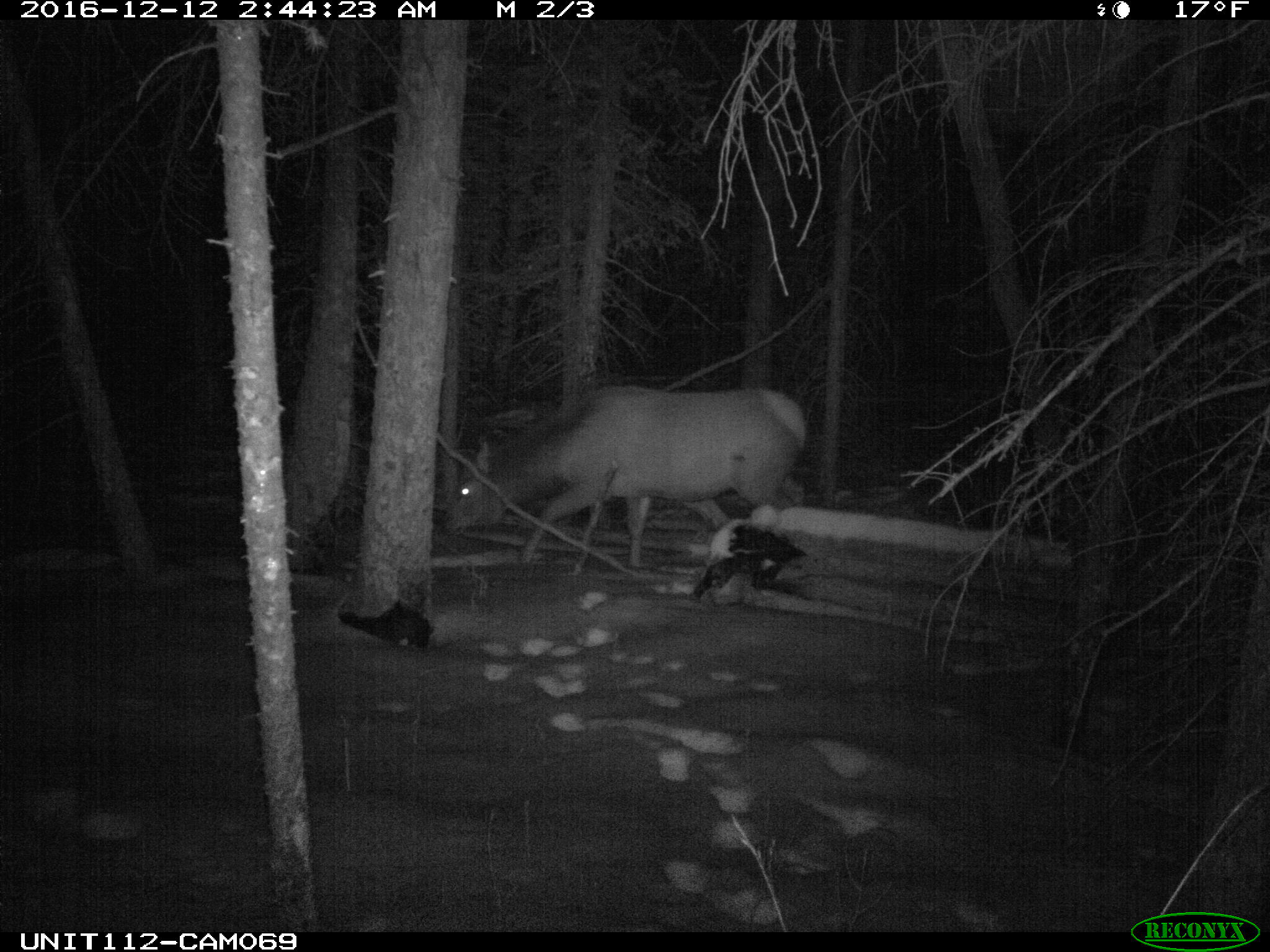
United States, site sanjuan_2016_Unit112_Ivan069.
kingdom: Animalia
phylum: Chordata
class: Mammalia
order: Artiodactyla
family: Cervidae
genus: Cervus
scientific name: Cervus elaphus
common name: red deer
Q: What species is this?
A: Cervus elaphus (red deer).